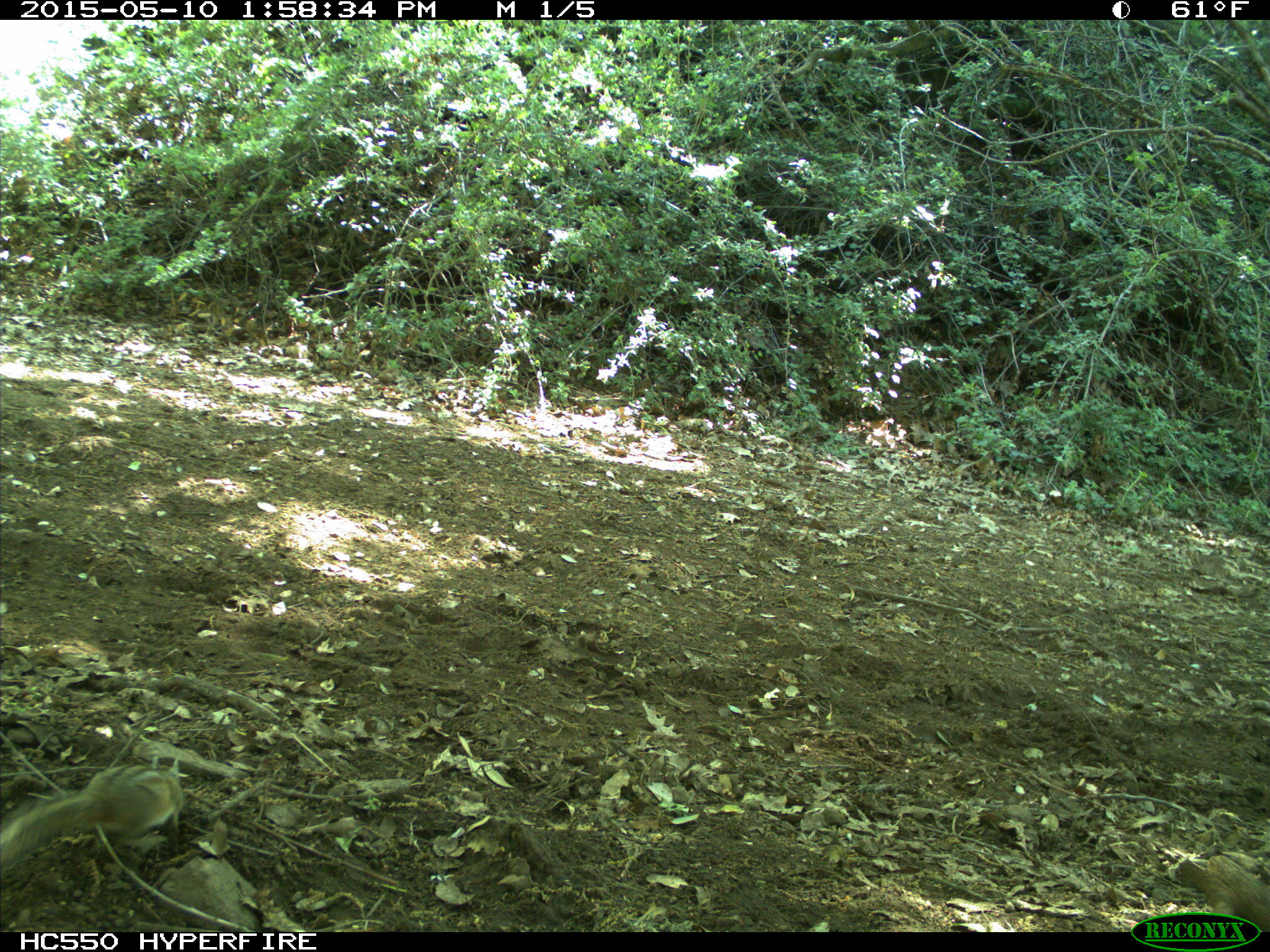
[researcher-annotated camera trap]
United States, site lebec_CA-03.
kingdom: Animalia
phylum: Chordata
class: Mammalia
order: Rodentia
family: Sciuridae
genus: Tamias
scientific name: Tamias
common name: chipmunk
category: unidentified chipmunk